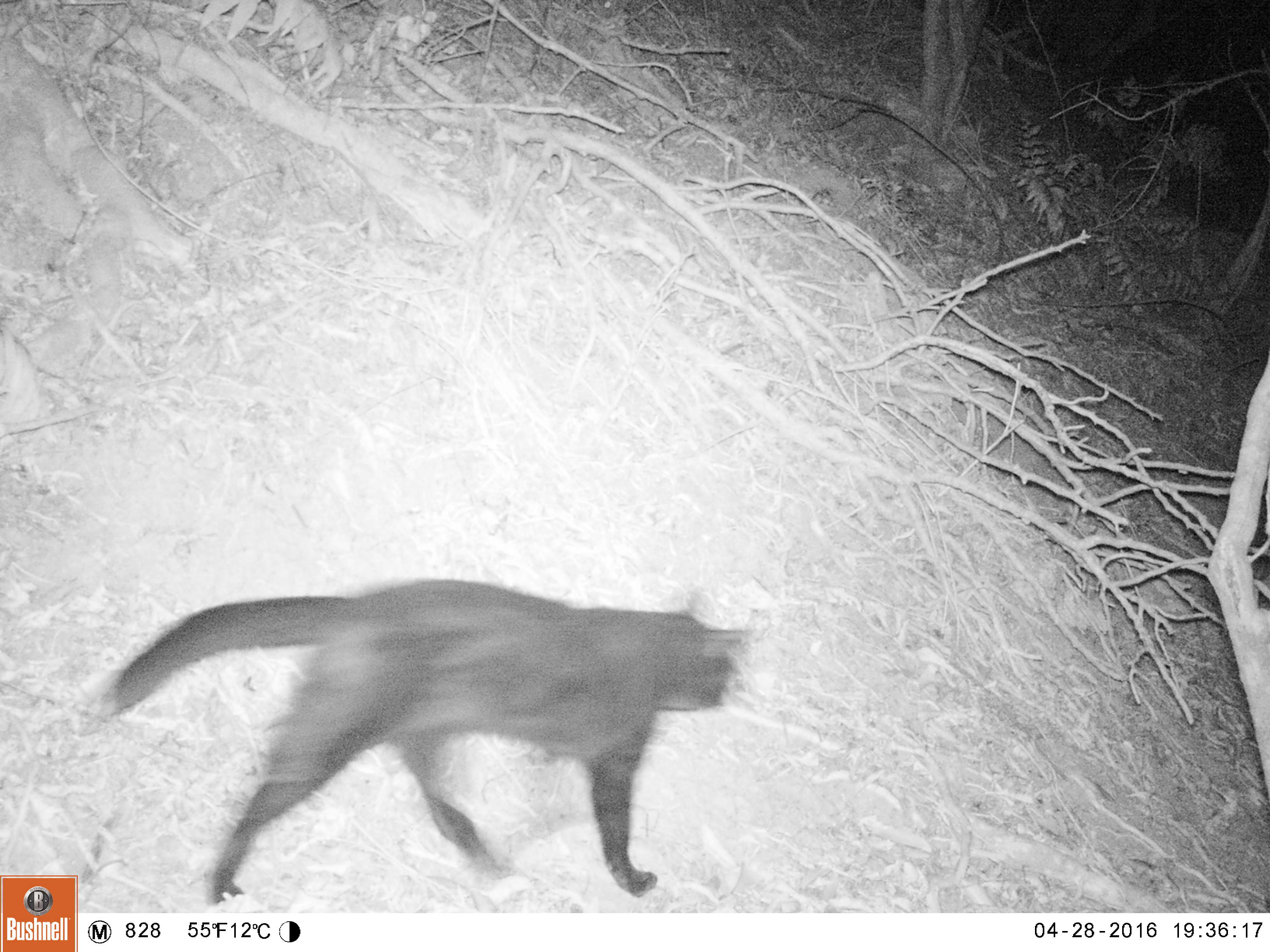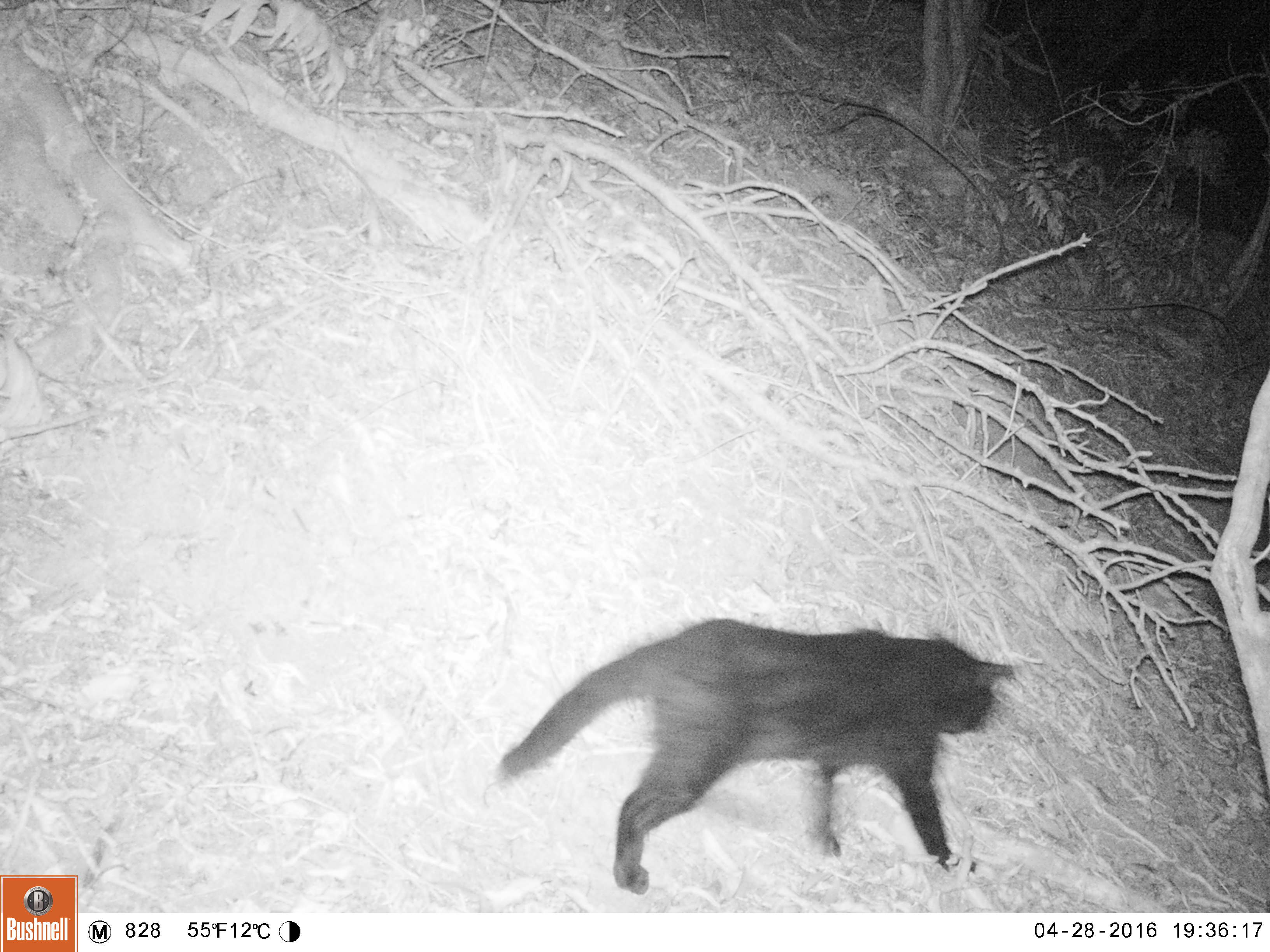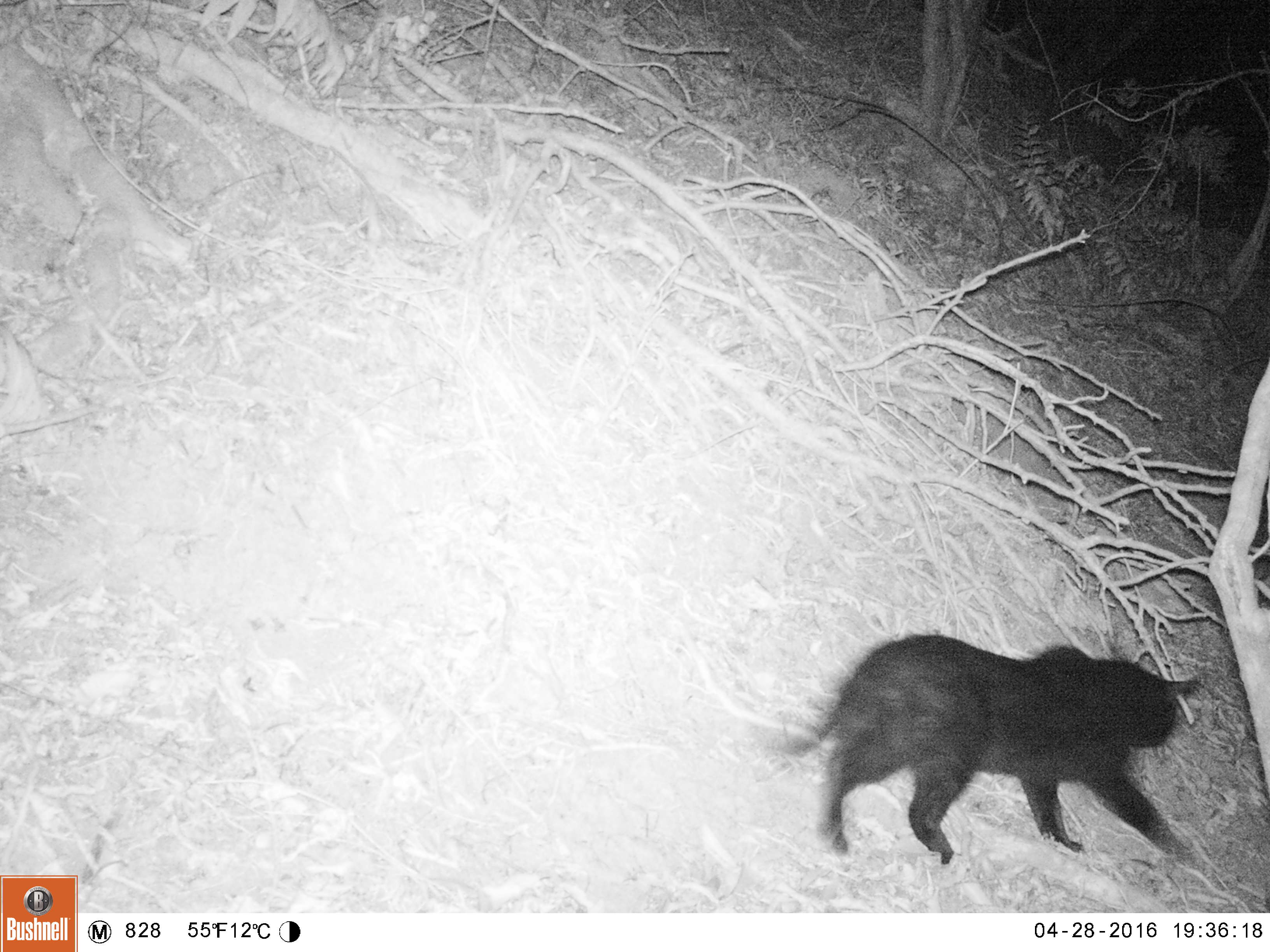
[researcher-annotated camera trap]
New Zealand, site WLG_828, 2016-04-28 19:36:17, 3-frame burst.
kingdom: Animalia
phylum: Chordata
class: Mammalia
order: Carnivora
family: Felidae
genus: Felis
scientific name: Felis catus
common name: domestic cat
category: cat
Cat (domestic cat) (Felis catus).